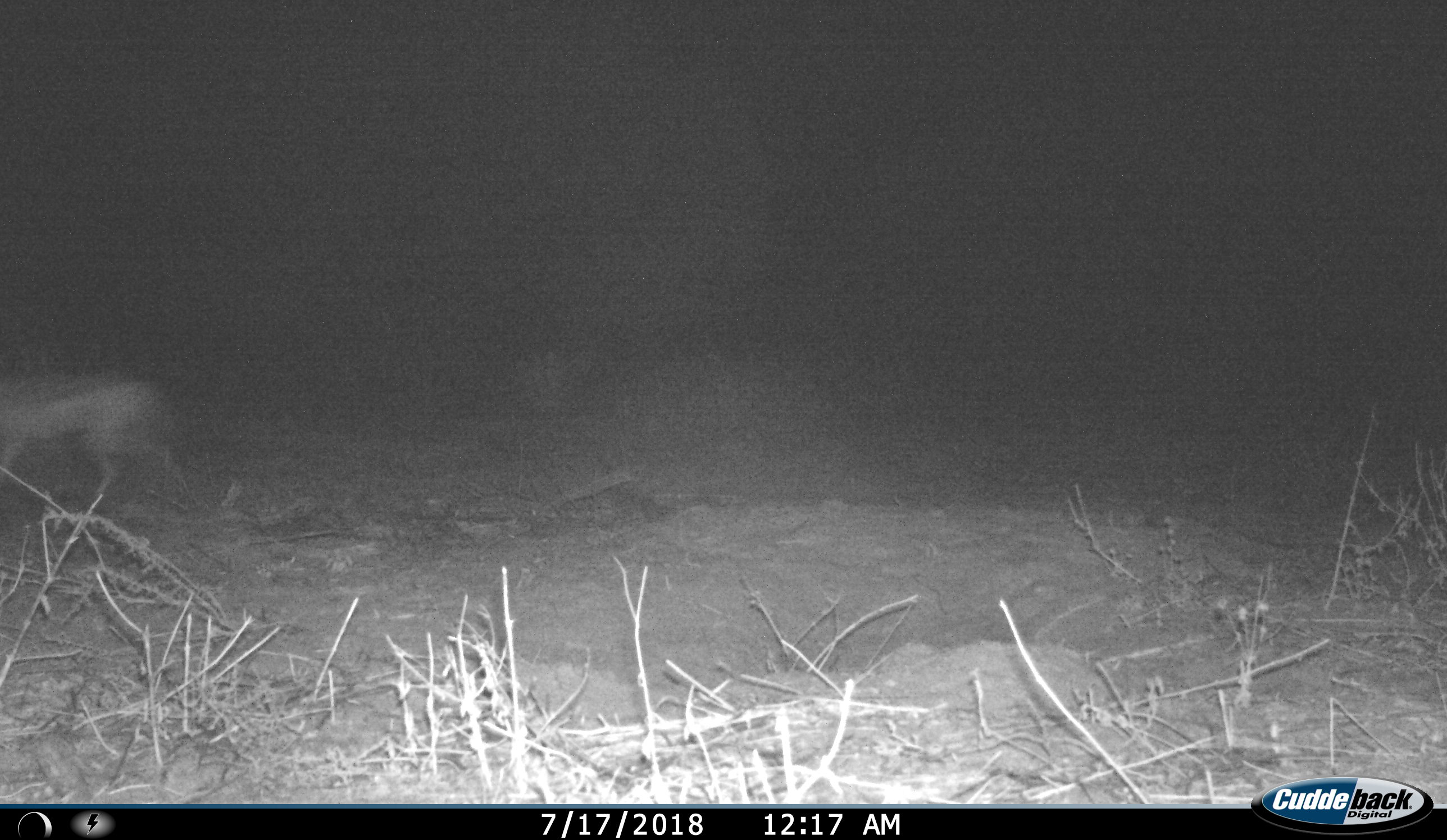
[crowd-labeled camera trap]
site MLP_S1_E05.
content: unidentified animal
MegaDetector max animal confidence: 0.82